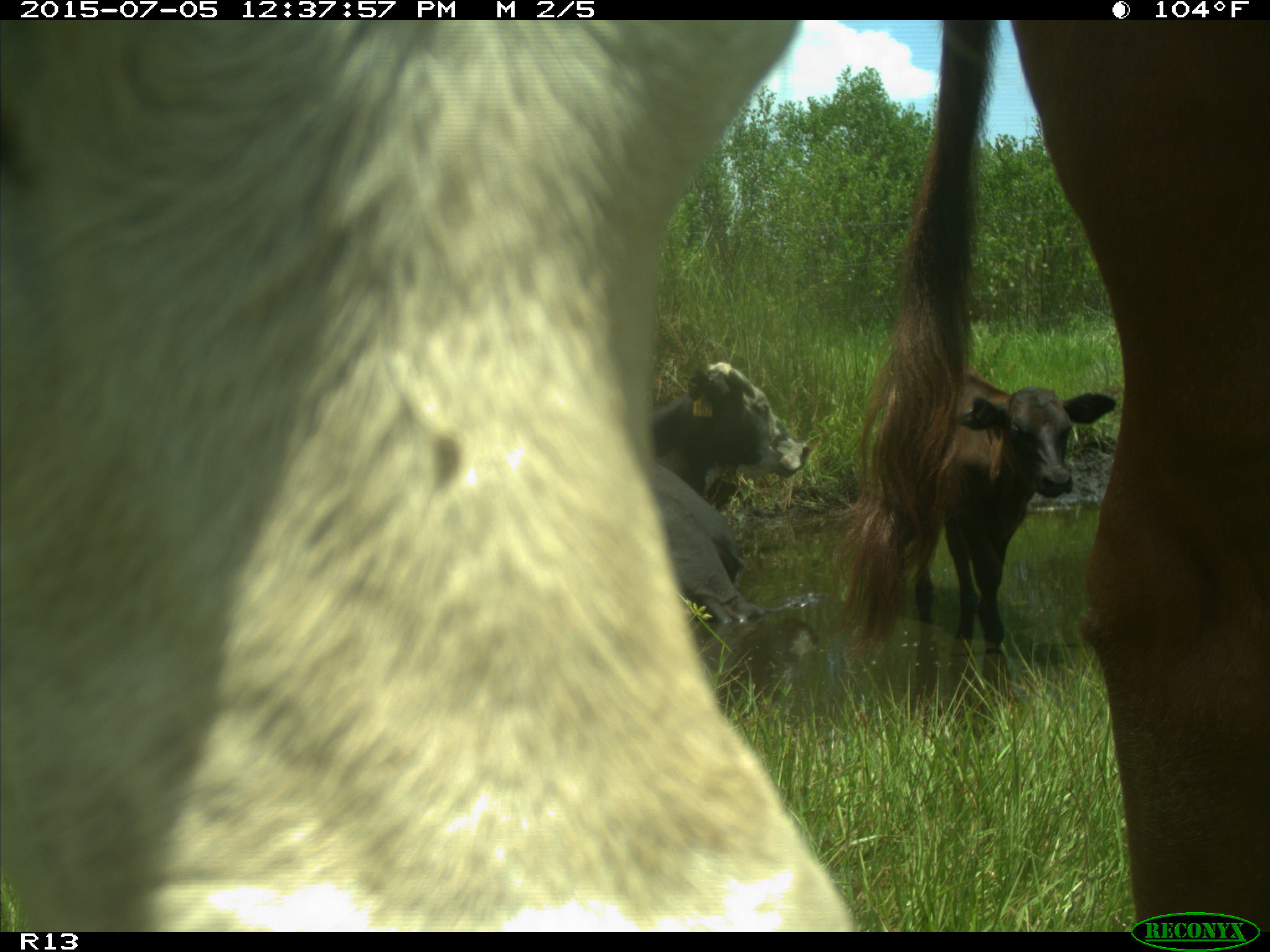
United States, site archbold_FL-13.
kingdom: Animalia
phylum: Chordata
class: Mammalia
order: Artiodactyla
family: Bovidae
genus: Bos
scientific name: Bos taurus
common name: domestic cow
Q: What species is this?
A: Bos taurus (domestic cow).